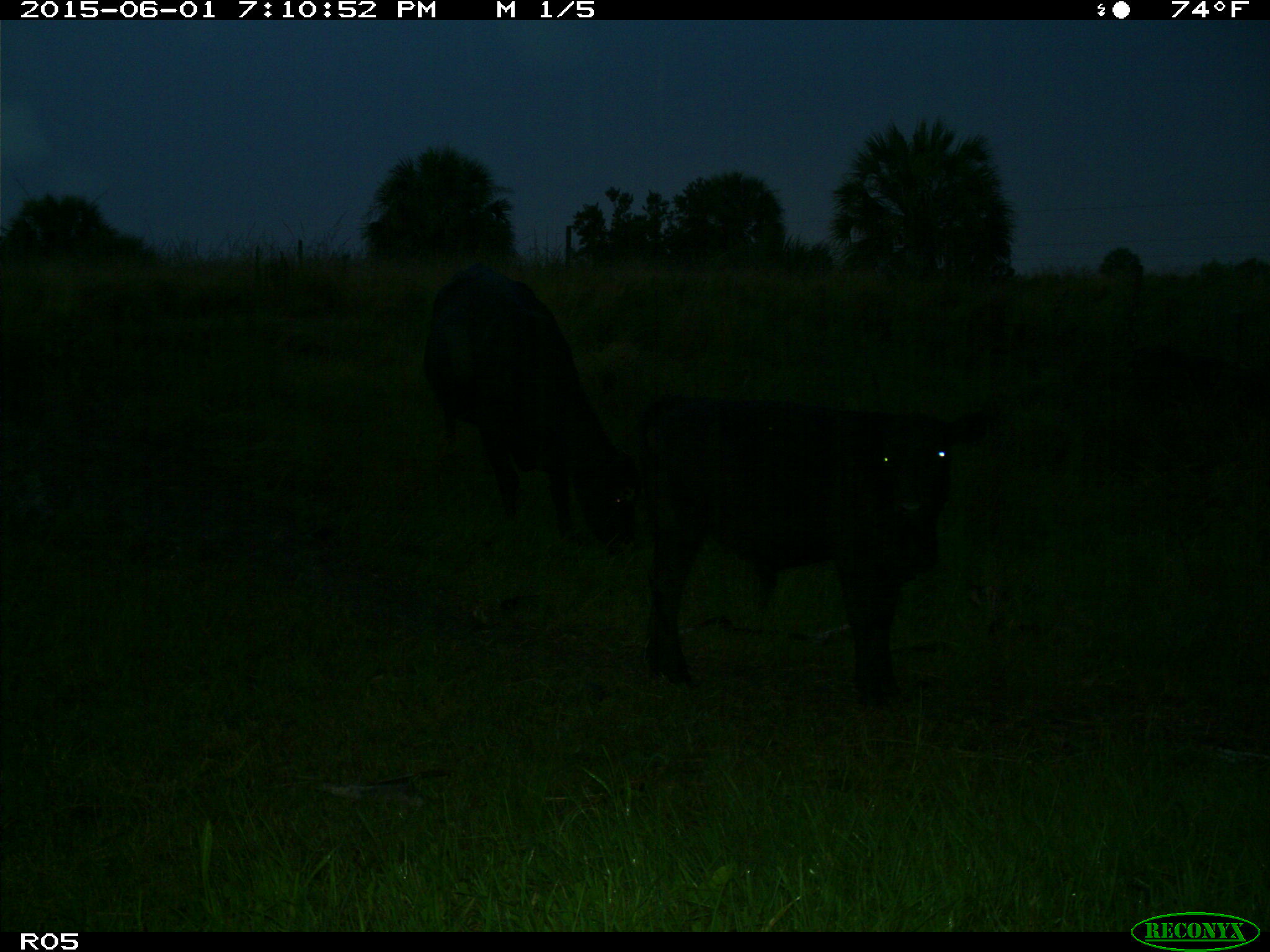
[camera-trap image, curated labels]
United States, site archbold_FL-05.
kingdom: Animalia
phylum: Chordata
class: Mammalia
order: Artiodactyla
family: Bovidae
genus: Bos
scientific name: Bos taurus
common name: domestic cow